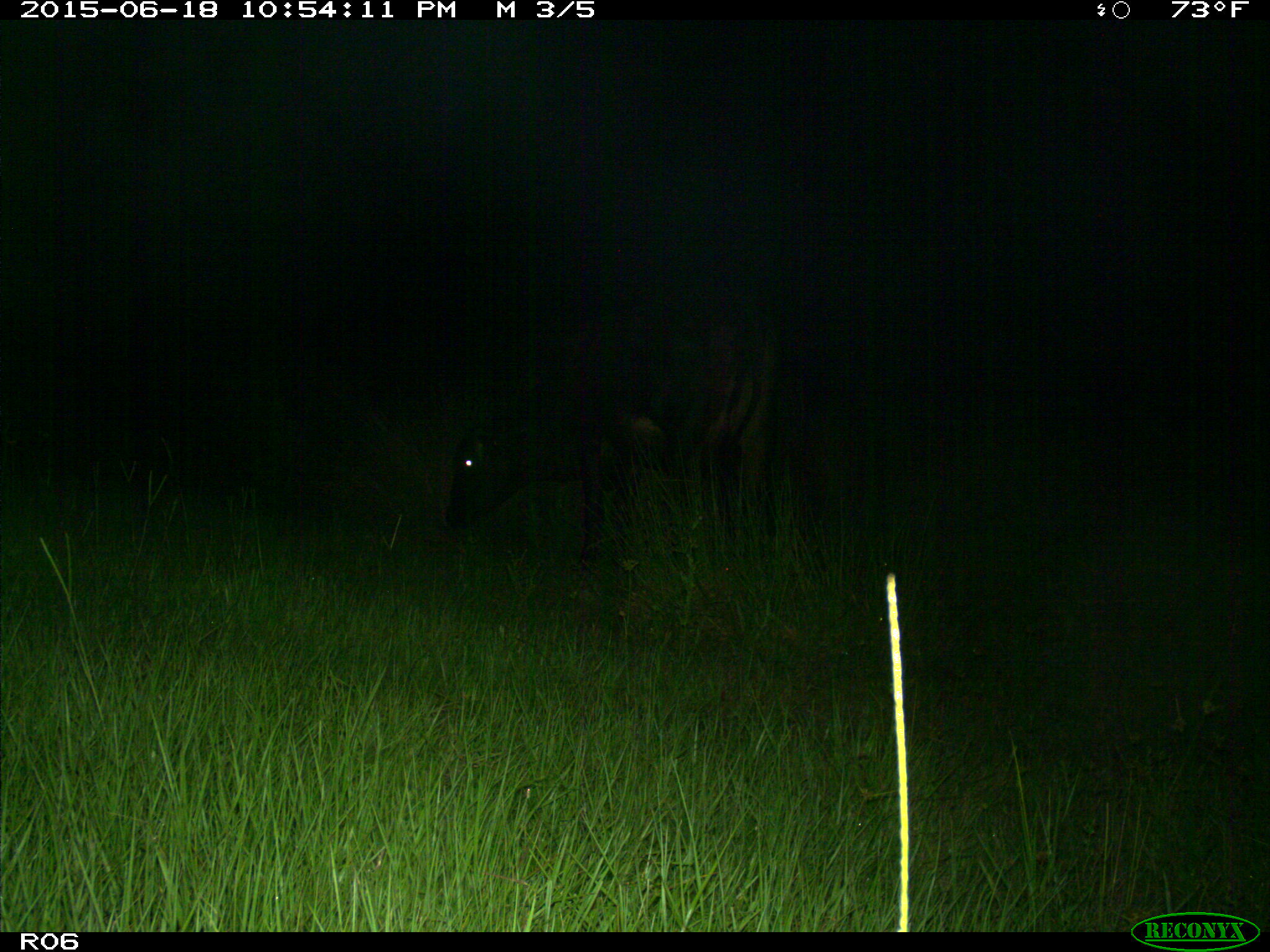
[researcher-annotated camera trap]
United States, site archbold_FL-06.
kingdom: Animalia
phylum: Chordata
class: Mammalia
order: Artiodactyla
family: Bovidae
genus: Bos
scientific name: Bos taurus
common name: domestic cow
Bos taurus (domestic cow).